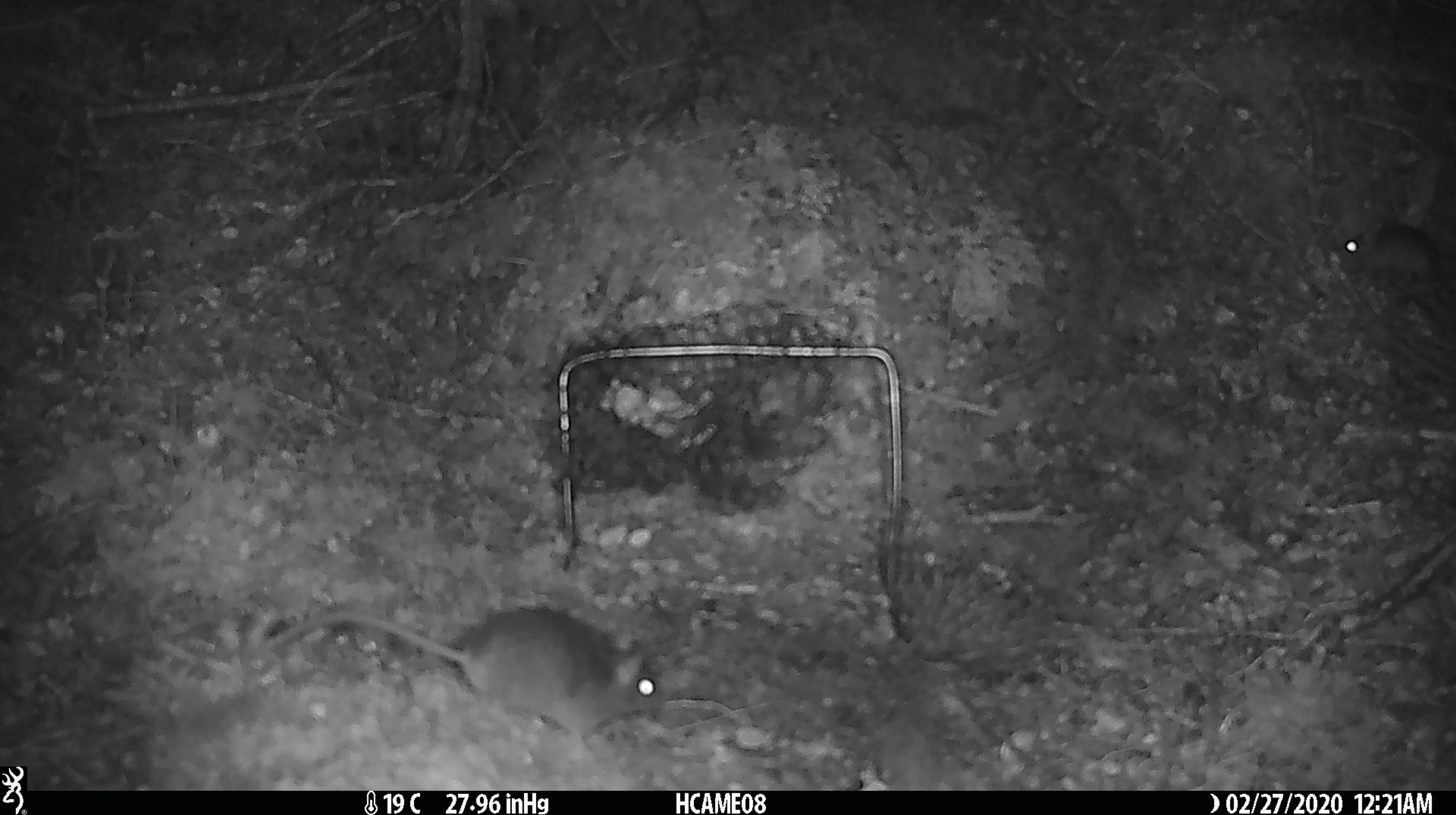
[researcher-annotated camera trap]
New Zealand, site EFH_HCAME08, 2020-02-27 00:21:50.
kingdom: Animalia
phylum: Chordata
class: Mammalia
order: Rodentia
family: Muridae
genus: Mus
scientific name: Mus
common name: mouse